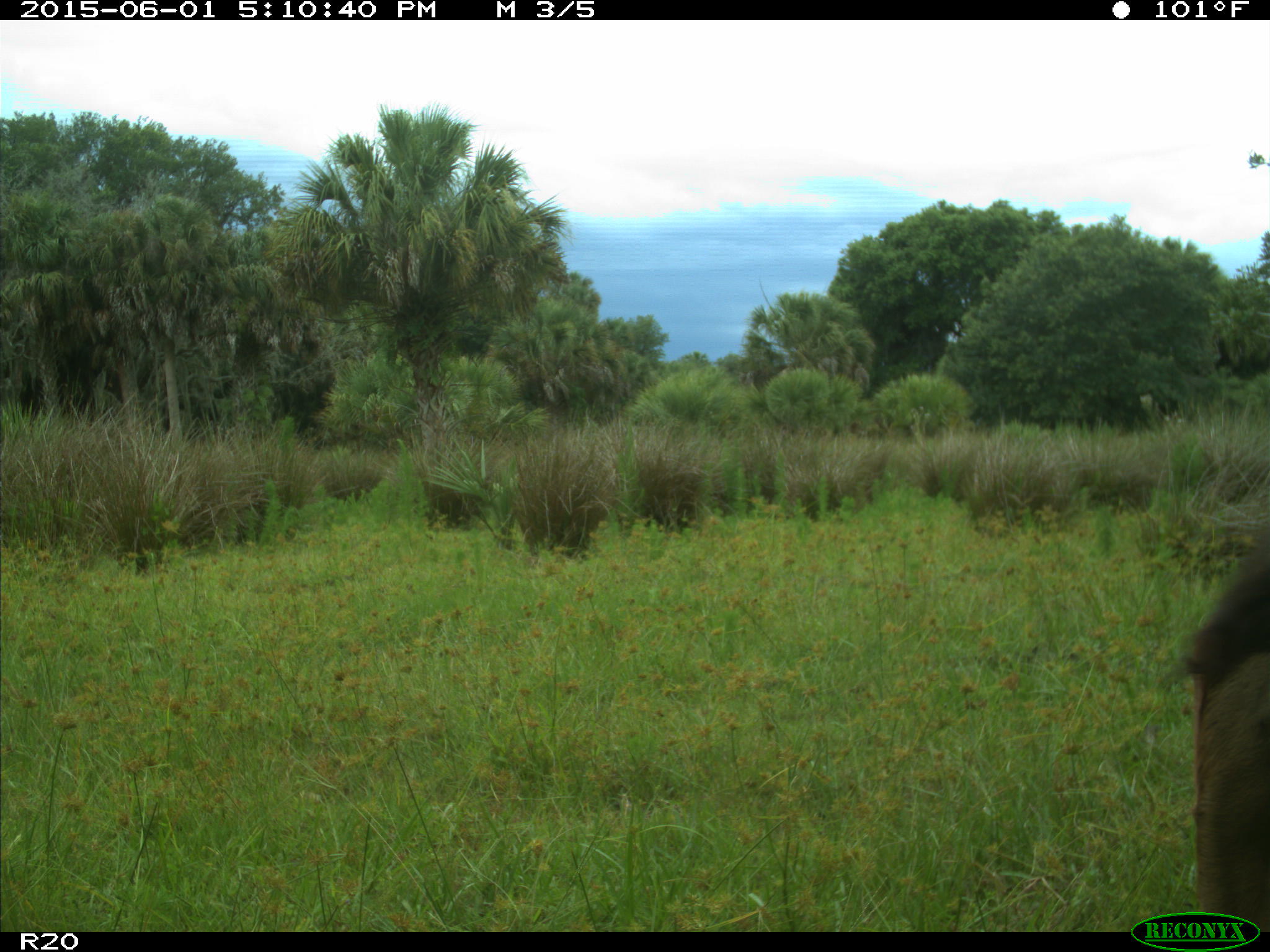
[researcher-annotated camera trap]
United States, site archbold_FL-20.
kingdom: Animalia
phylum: Chordata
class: Mammalia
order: Artiodactyla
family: Bovidae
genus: Bos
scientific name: Bos taurus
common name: domestic cow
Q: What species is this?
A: Bos taurus (domestic cow).